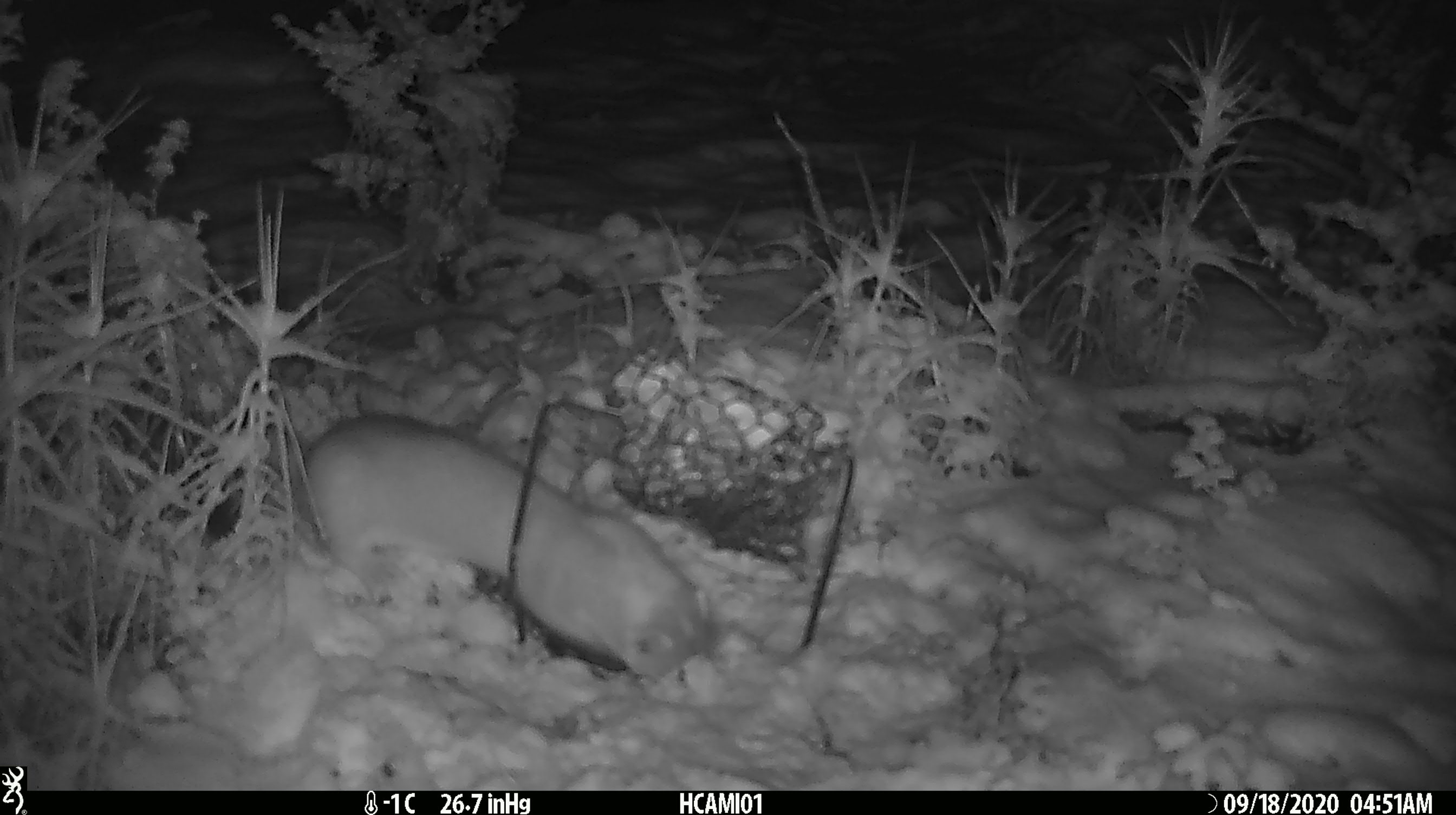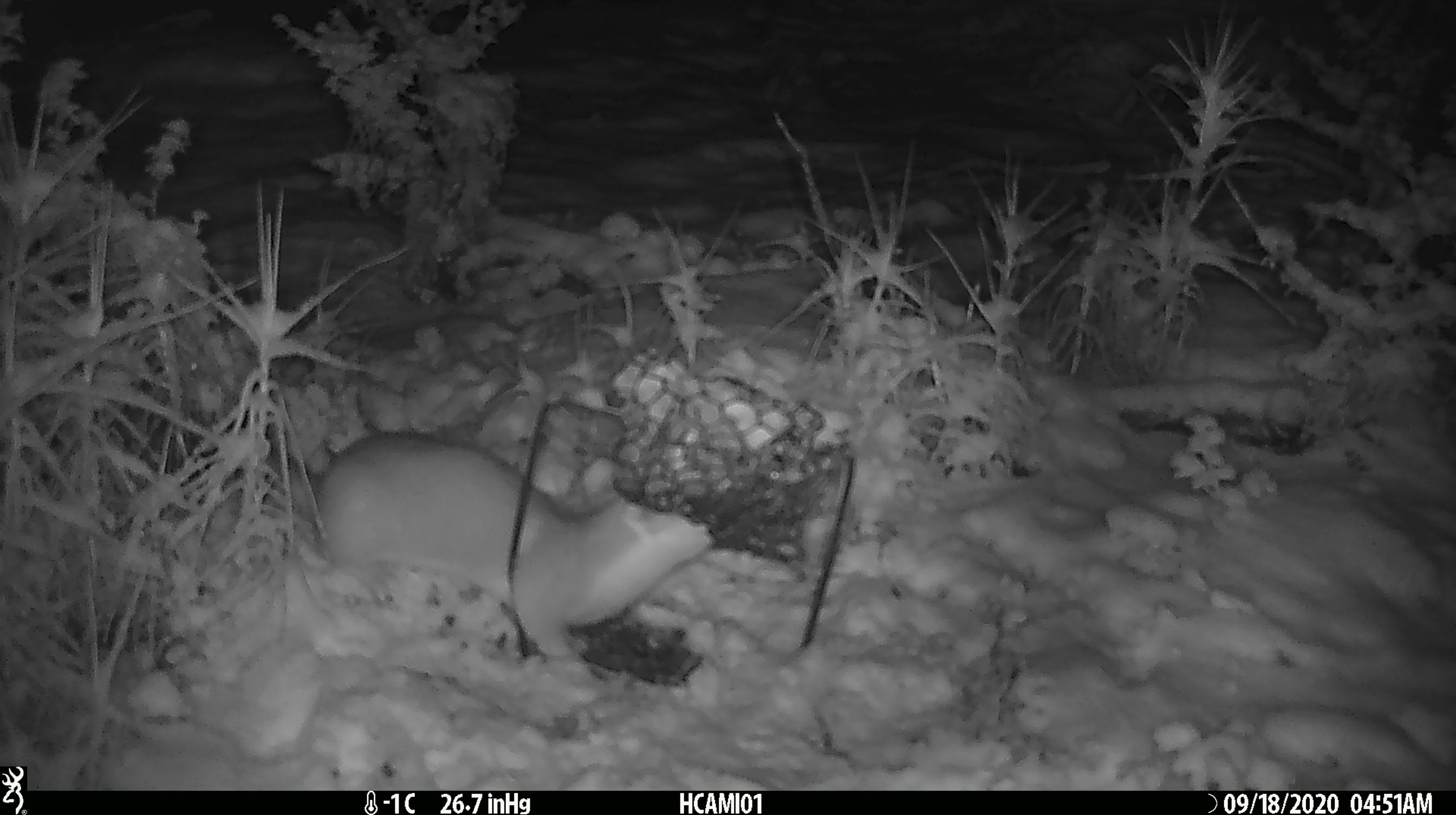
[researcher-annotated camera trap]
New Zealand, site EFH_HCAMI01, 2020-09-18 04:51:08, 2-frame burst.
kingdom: Animalia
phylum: Chordata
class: Mammalia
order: Carnivora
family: Mustelidae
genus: Mustela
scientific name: Mustela erminea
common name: stoat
Stoat (Mustela erminea).